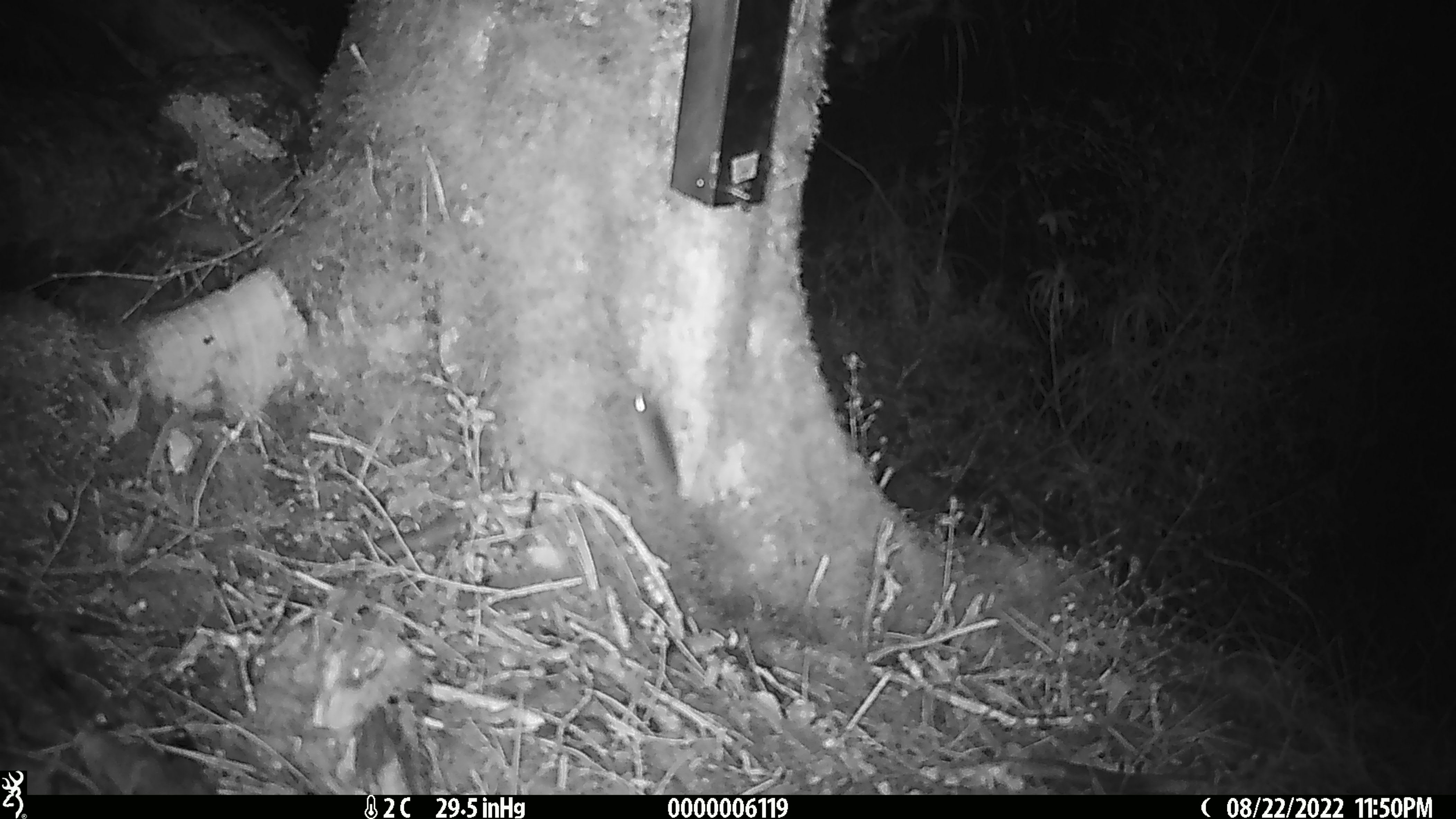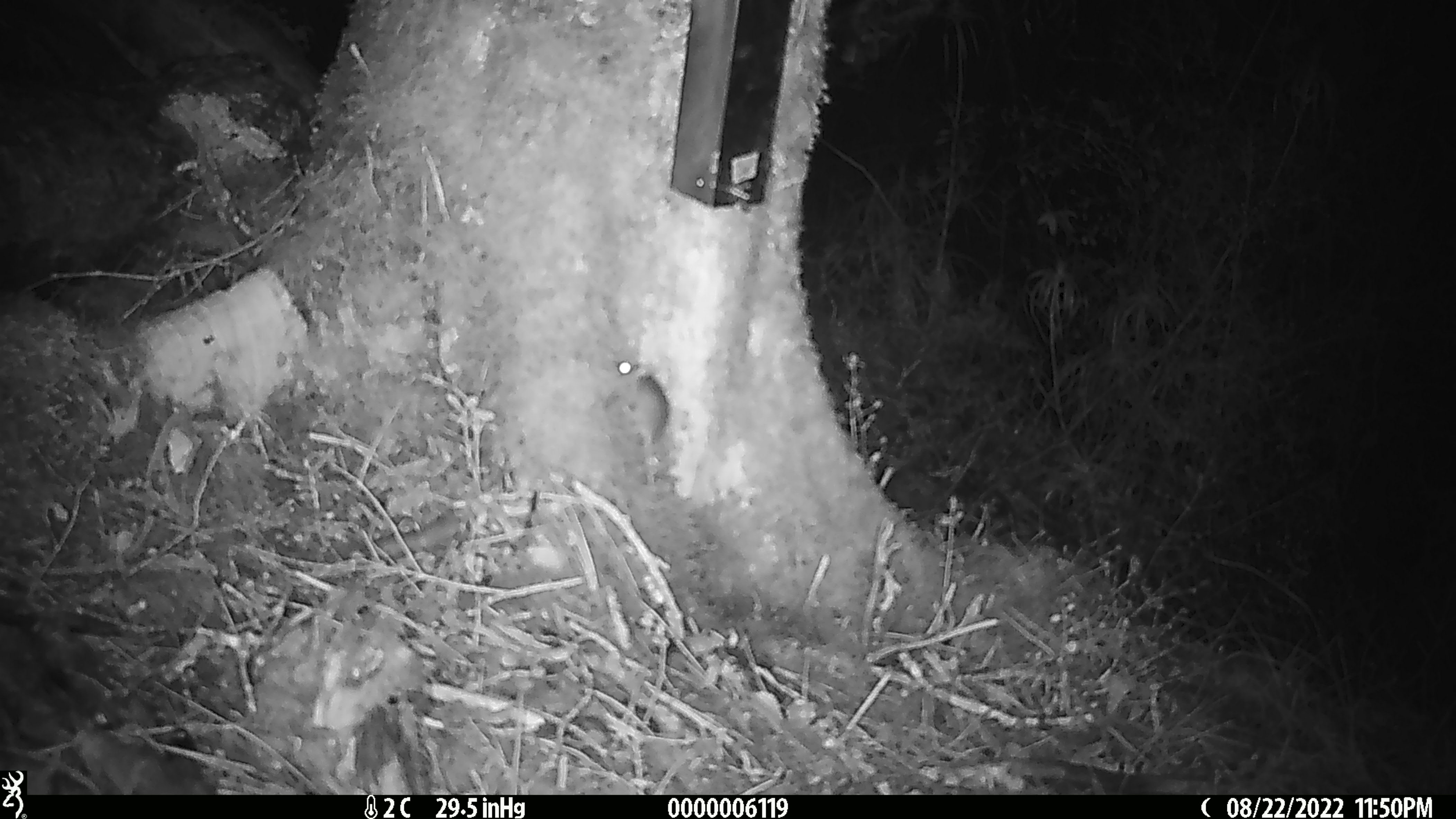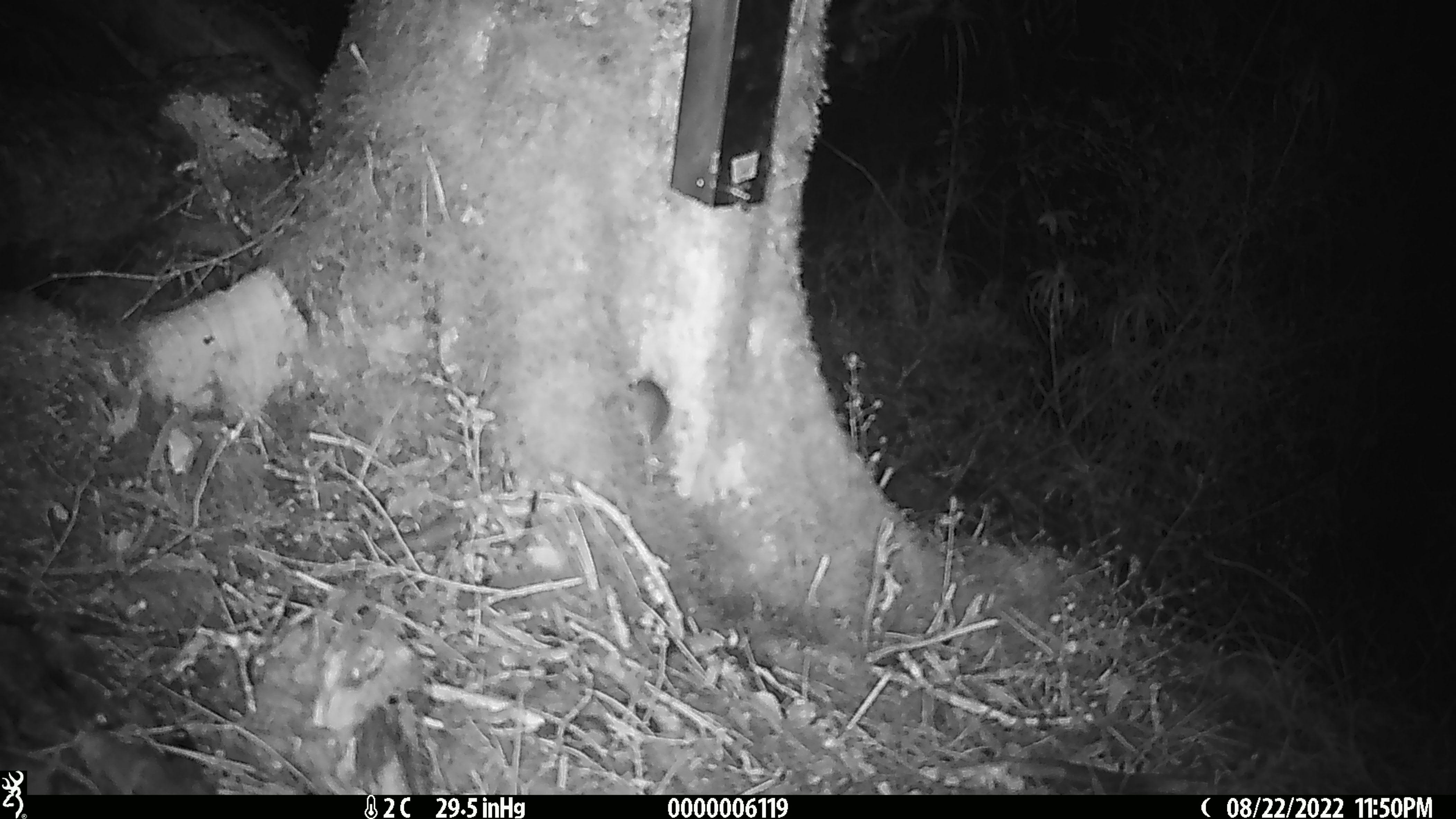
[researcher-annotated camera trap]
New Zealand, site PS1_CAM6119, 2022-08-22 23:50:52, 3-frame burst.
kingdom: Animalia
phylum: Chordata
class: Mammalia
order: Rodentia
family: Muridae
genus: Mus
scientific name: Mus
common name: mouse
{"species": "mouse (Mus)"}